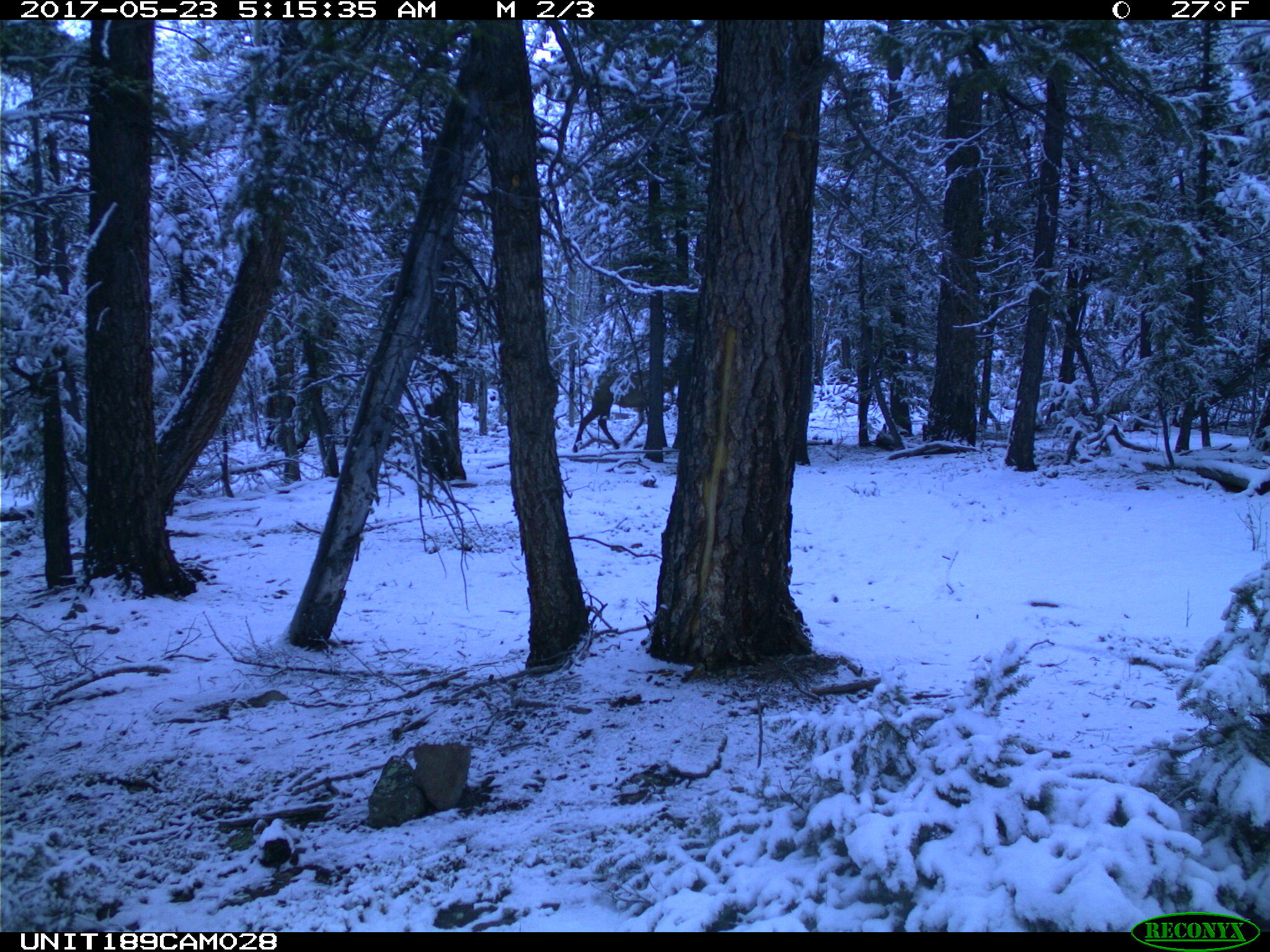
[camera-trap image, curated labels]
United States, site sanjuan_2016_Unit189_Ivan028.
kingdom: Animalia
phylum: Chordata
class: Mammalia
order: Artiodactyla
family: Cervidae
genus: Cervus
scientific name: Cervus elaphus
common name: red deer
Cervus elaphus (red deer).